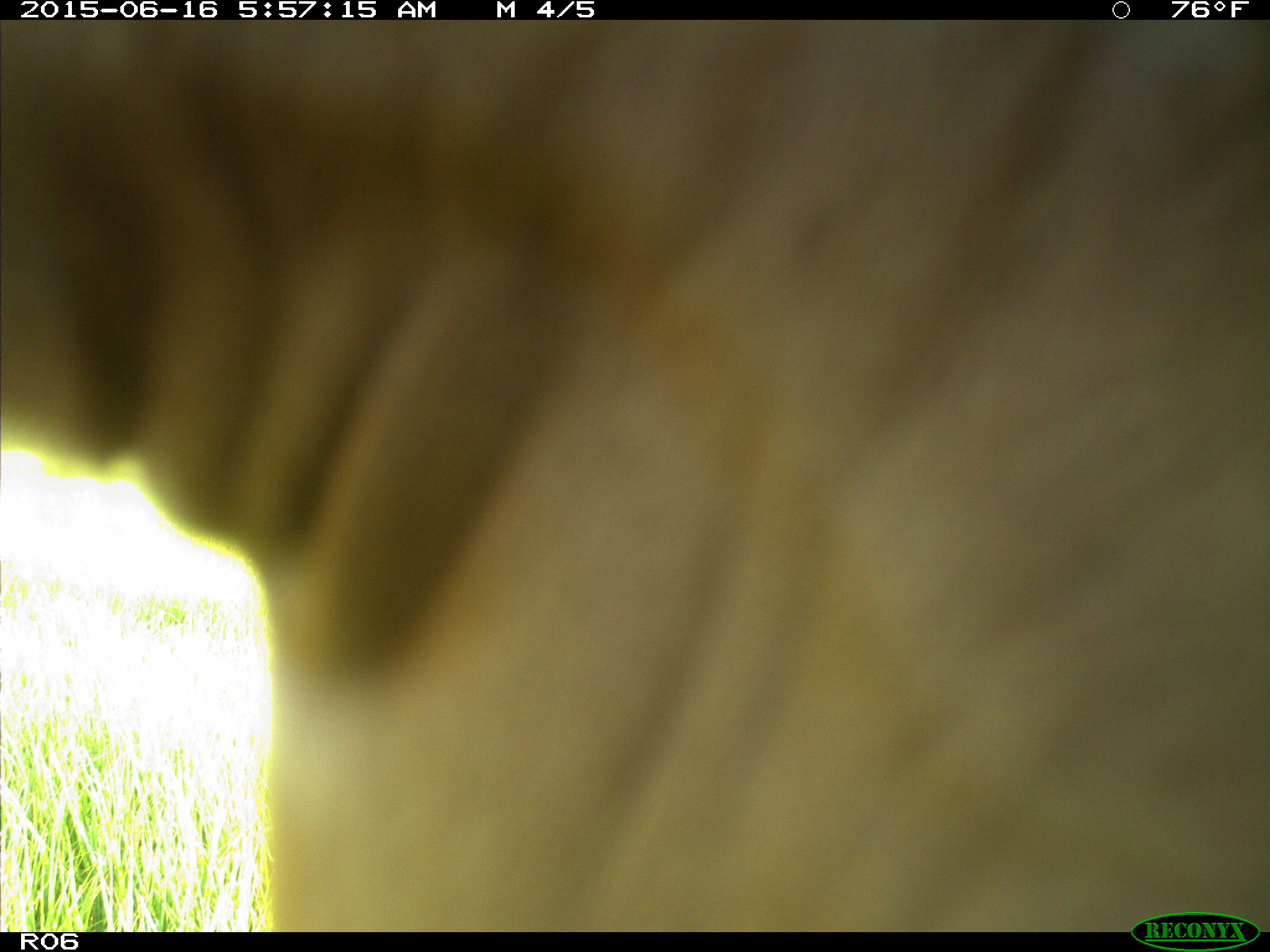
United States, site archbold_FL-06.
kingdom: Animalia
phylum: Chordata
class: Mammalia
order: Artiodactyla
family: Bovidae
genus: Bos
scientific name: Bos taurus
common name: domestic cow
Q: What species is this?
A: Bos taurus (domestic cow).